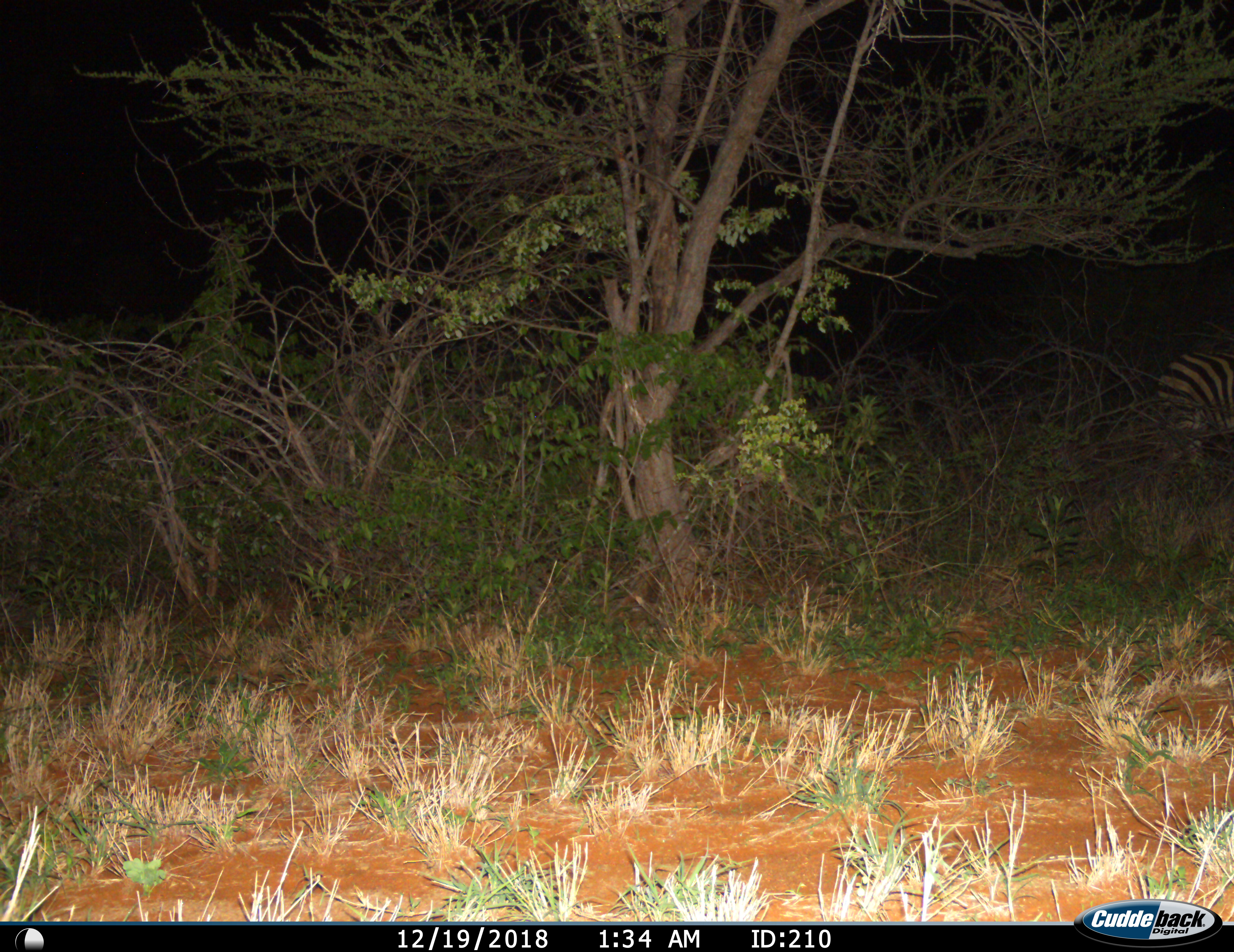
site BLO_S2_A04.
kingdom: Animalia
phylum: Chordata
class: Mammalia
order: Perissodactyla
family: Equidae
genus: Equus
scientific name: Equus quagga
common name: plains zebra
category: zebraplains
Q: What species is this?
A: Zebraplains (plains zebra) (Equus quagga).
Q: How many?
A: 1.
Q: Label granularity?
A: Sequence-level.